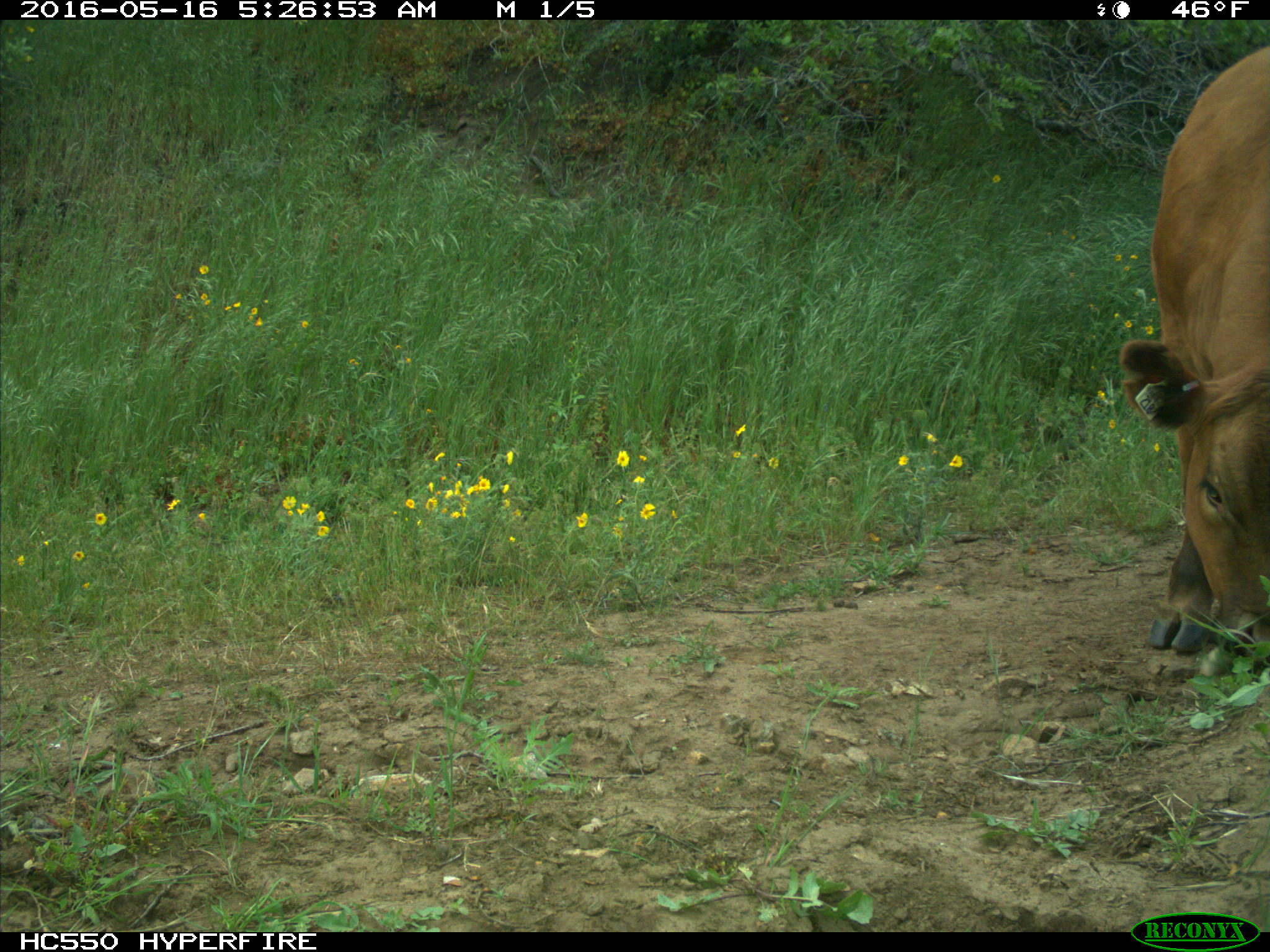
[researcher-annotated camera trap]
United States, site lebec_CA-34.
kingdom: Animalia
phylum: Chordata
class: Mammalia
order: Artiodactyla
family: Bovidae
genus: Bos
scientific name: Bos taurus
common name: domestic cow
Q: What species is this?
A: Bos taurus (domestic cow).